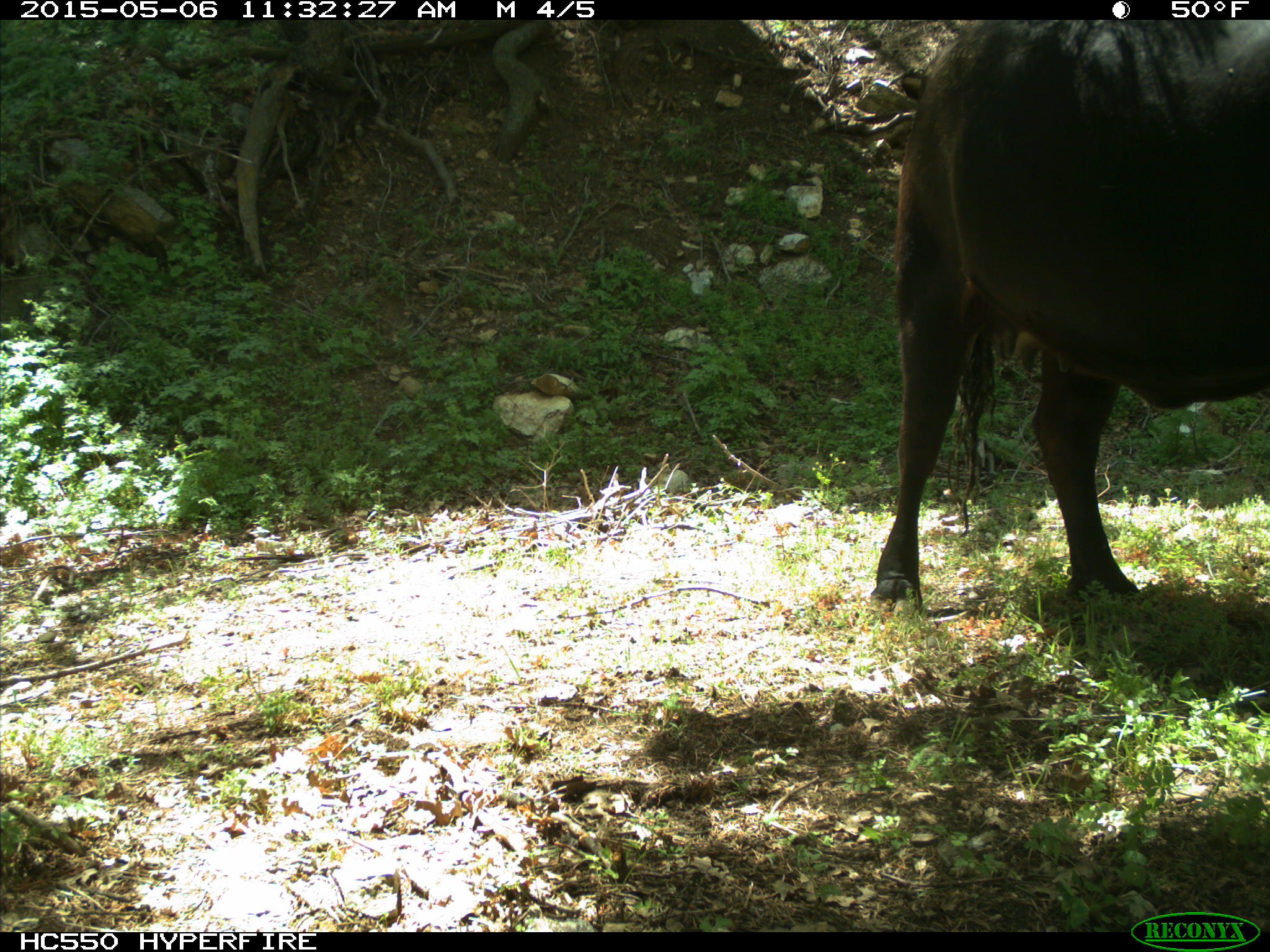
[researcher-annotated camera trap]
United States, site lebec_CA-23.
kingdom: Animalia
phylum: Chordata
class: Mammalia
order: Artiodactyla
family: Bovidae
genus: Bos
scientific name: Bos taurus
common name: domestic cow